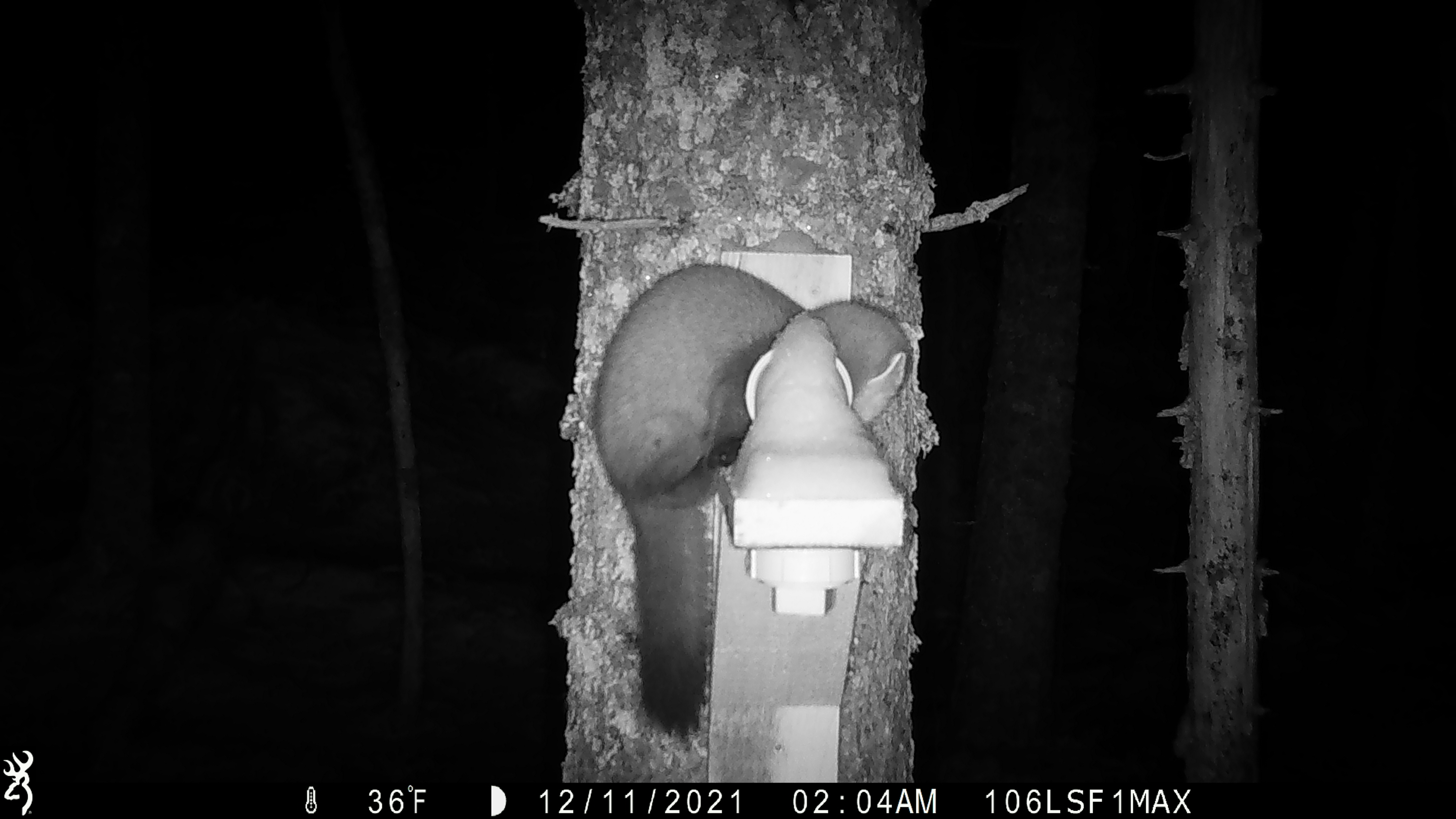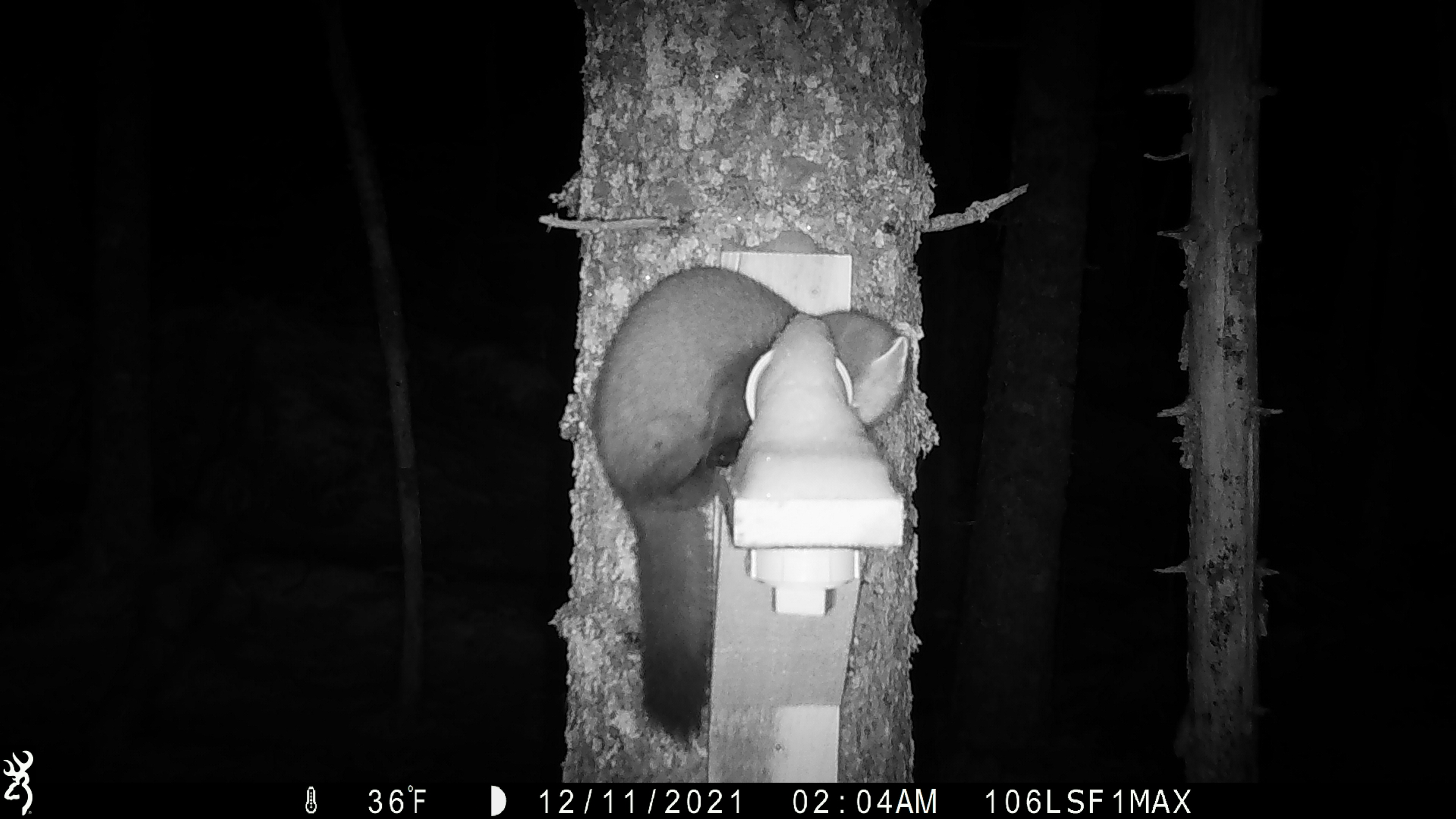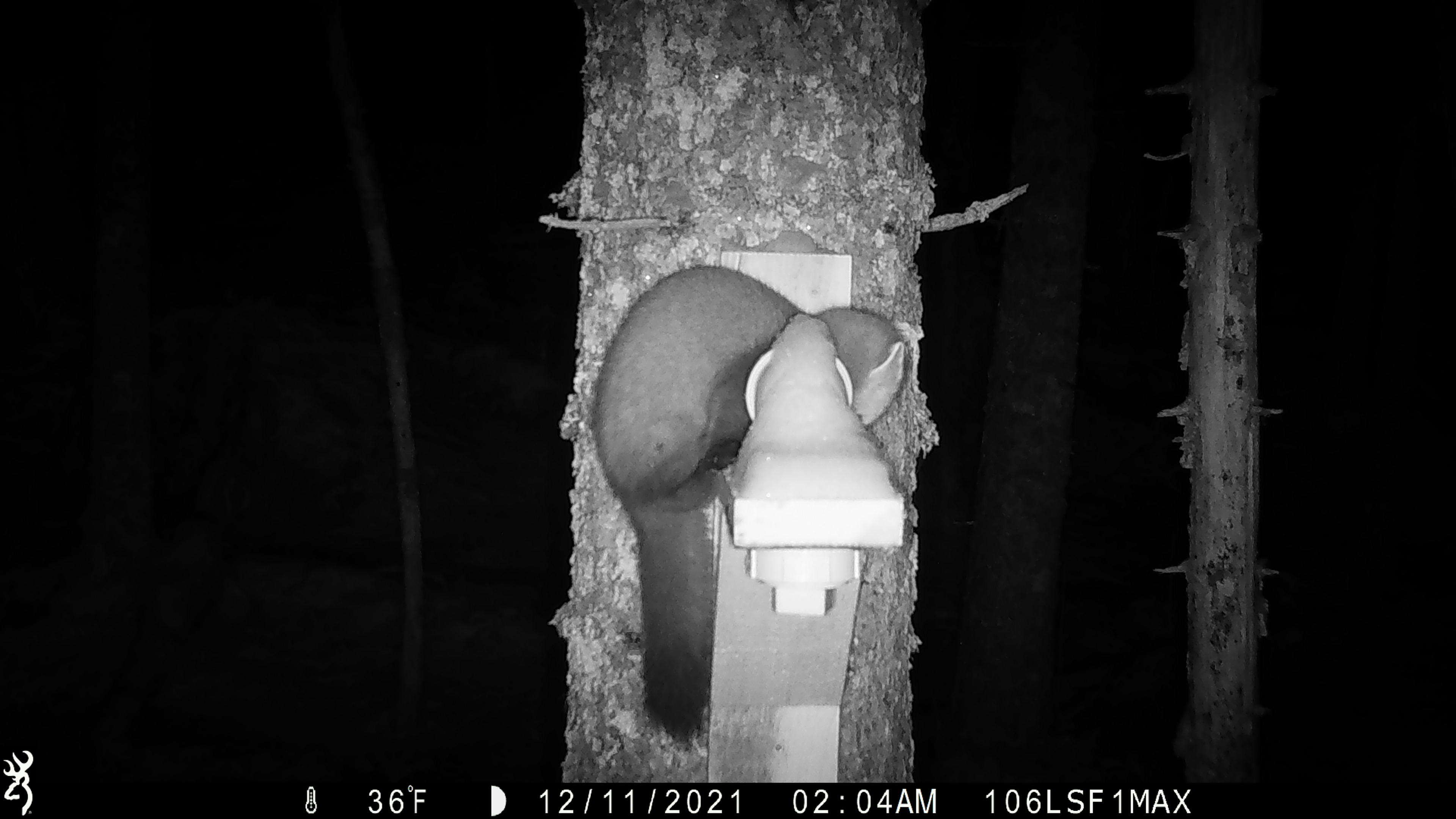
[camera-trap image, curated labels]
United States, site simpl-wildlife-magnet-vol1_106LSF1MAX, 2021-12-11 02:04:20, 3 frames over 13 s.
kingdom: Animalia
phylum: Chordata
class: Mammalia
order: Carnivora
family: Mustelidae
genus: Martes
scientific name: Martes americana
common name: american marten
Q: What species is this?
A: American marten (Martes americana).